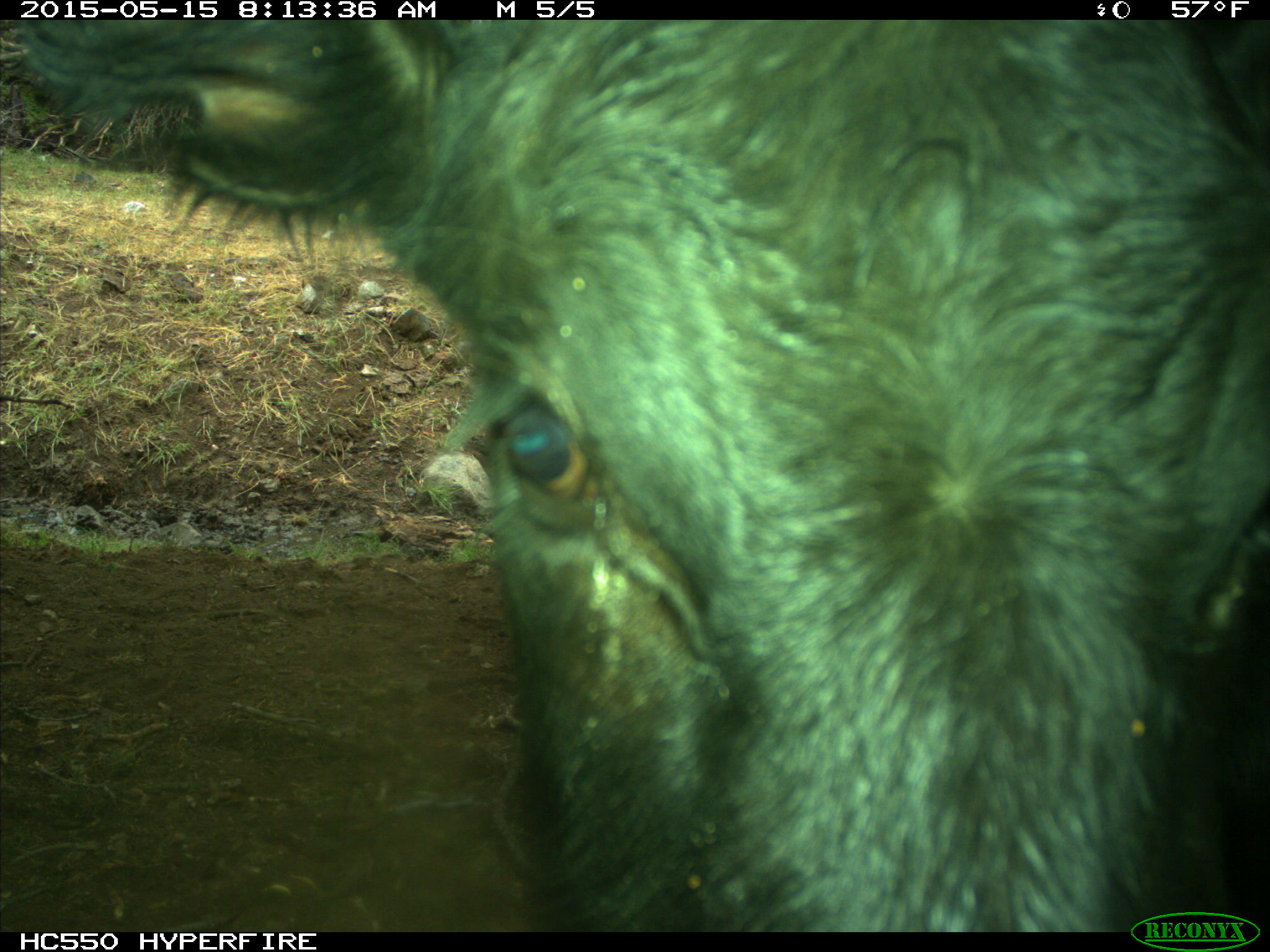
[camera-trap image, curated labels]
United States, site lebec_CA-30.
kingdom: Animalia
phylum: Chordata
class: Mammalia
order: Artiodactyla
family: Bovidae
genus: Bos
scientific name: Bos taurus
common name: domestic cow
Bos taurus (domestic cow).